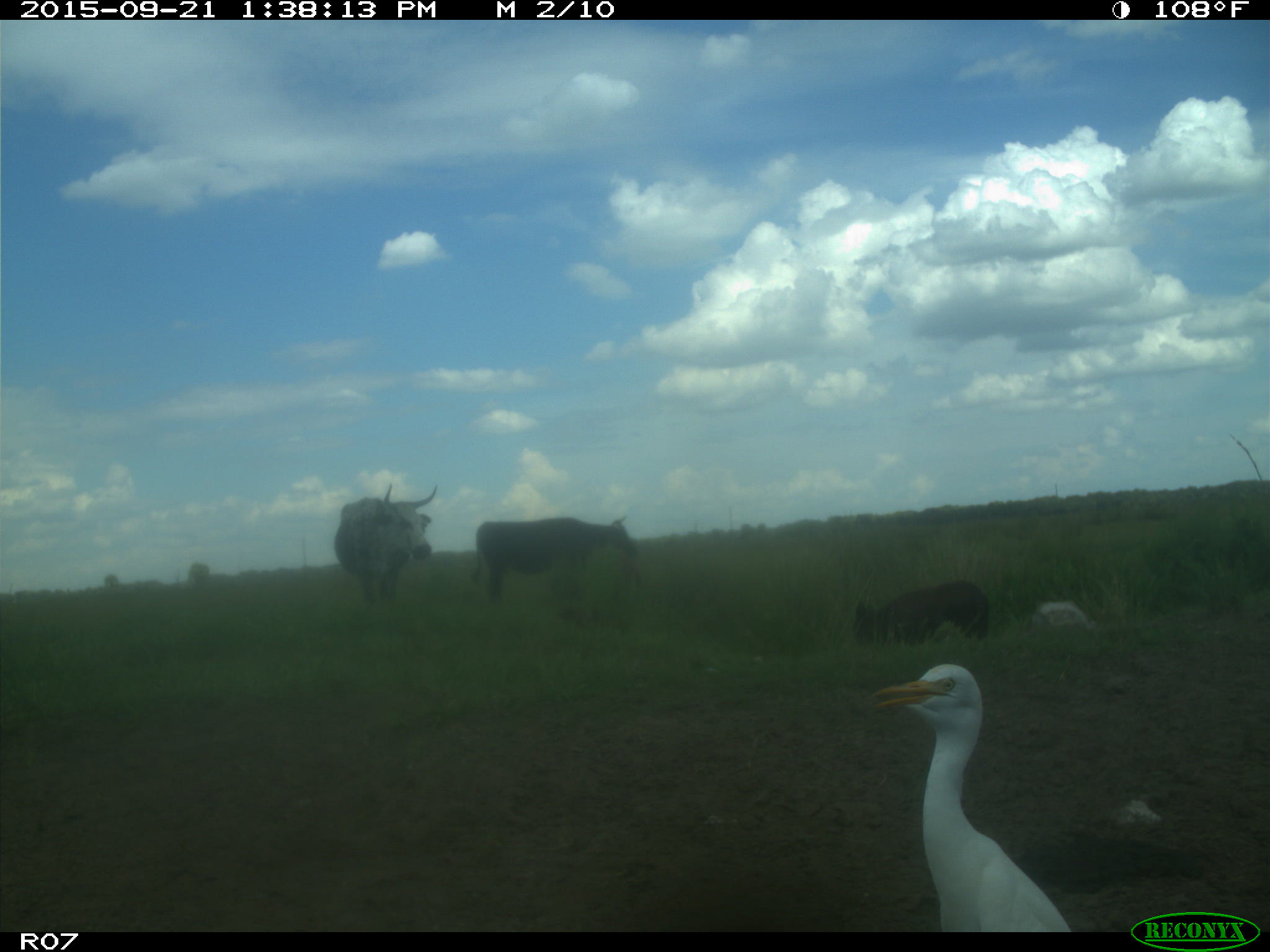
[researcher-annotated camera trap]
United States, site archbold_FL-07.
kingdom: Animalia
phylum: Chordata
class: Mammalia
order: Artiodactyla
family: Bovidae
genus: Bos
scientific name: Bos taurus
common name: domestic cow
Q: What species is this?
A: Bos taurus (domestic cow).